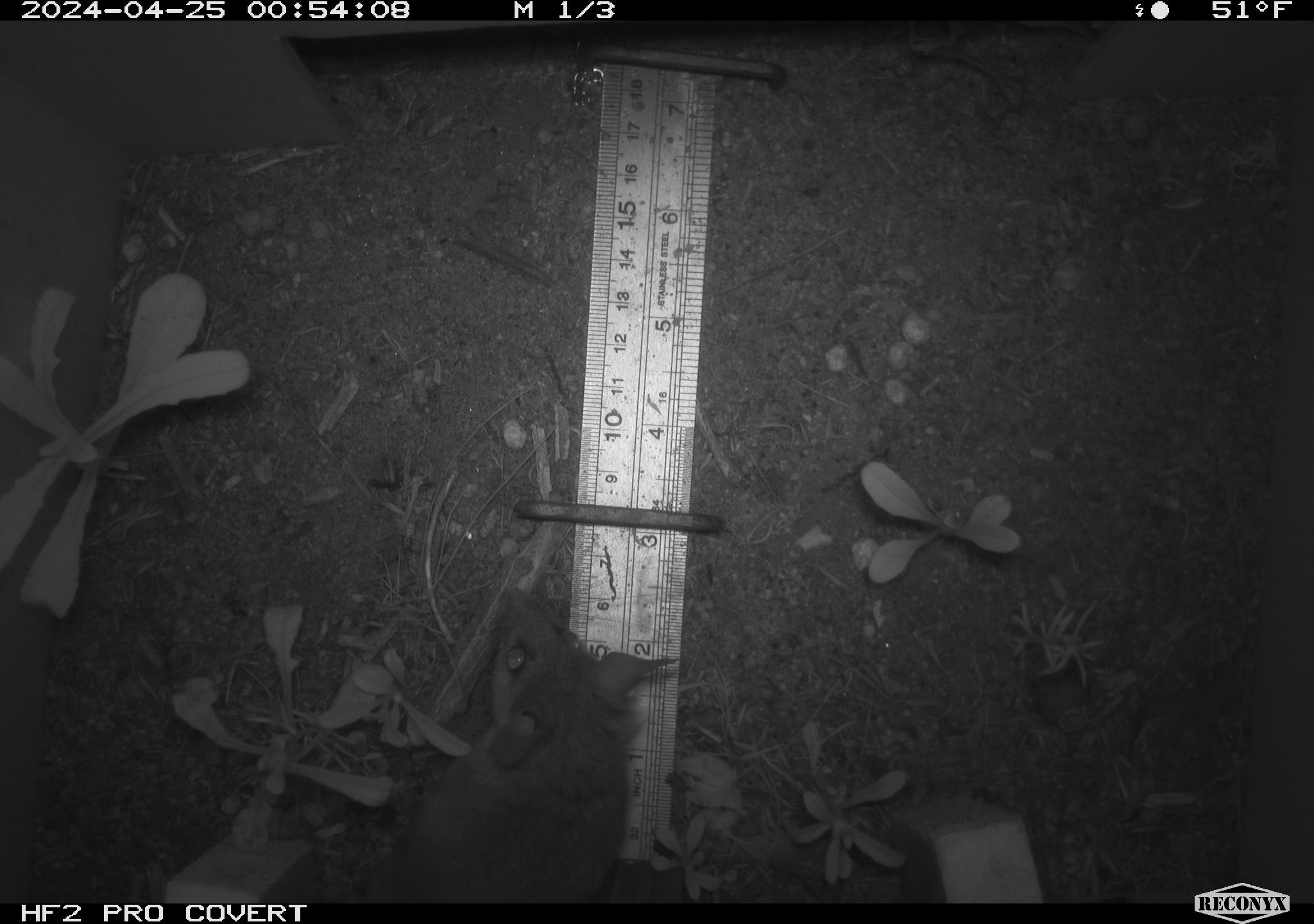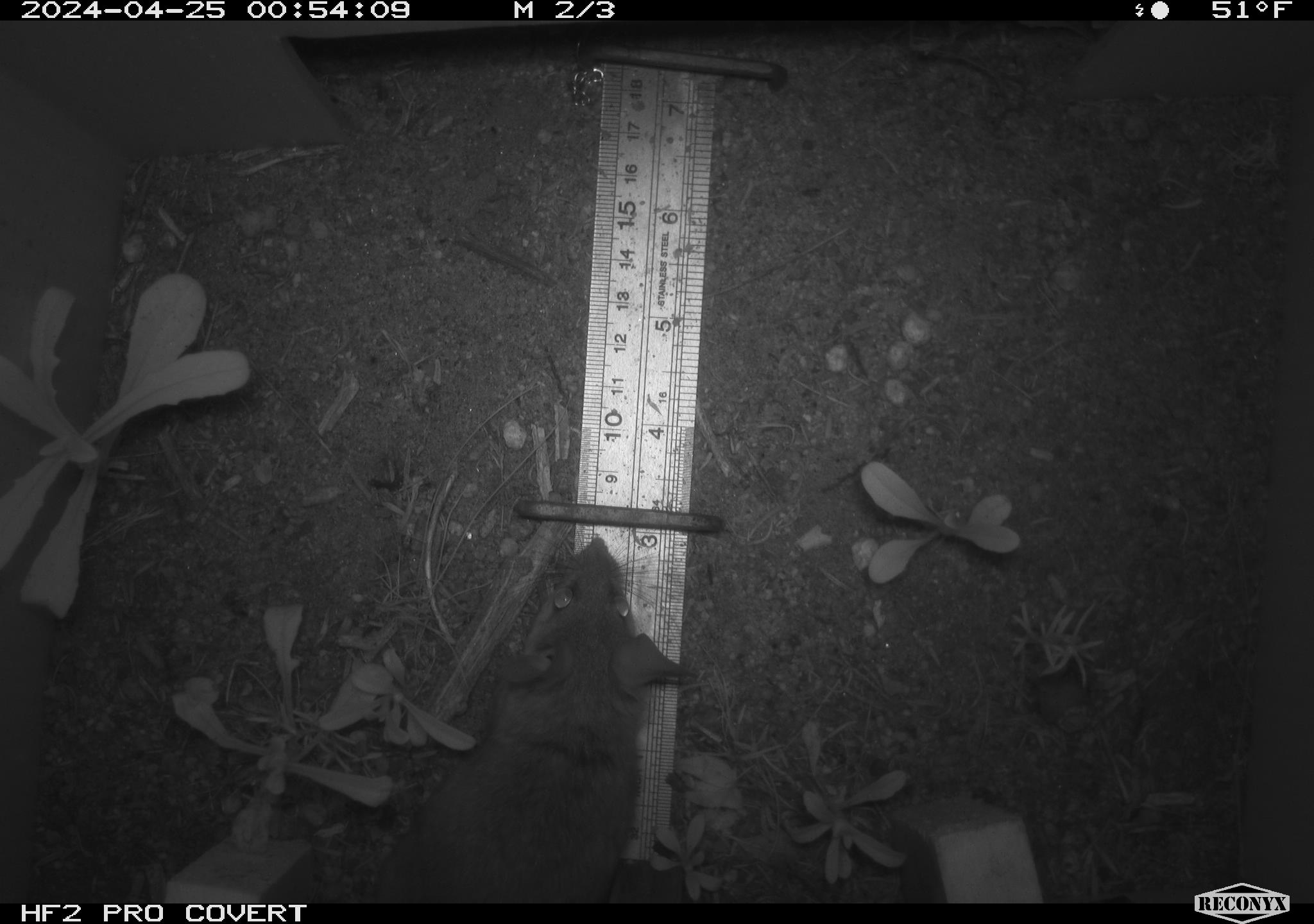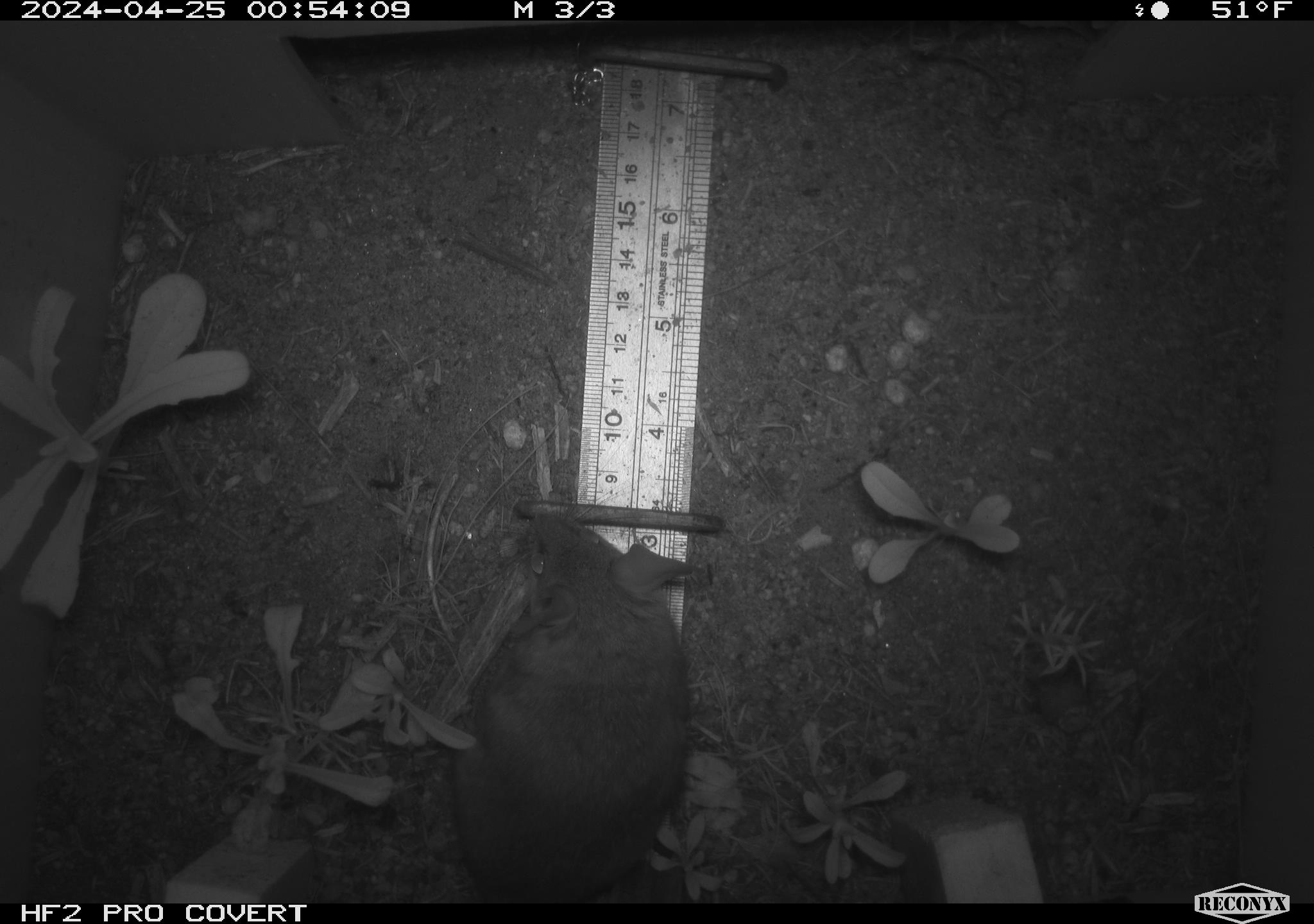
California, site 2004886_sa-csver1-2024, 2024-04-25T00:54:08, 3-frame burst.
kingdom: Animalia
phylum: Chordata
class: Mammalia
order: Rodentia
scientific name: Rodentia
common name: rodent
Rodent (Rodentia).